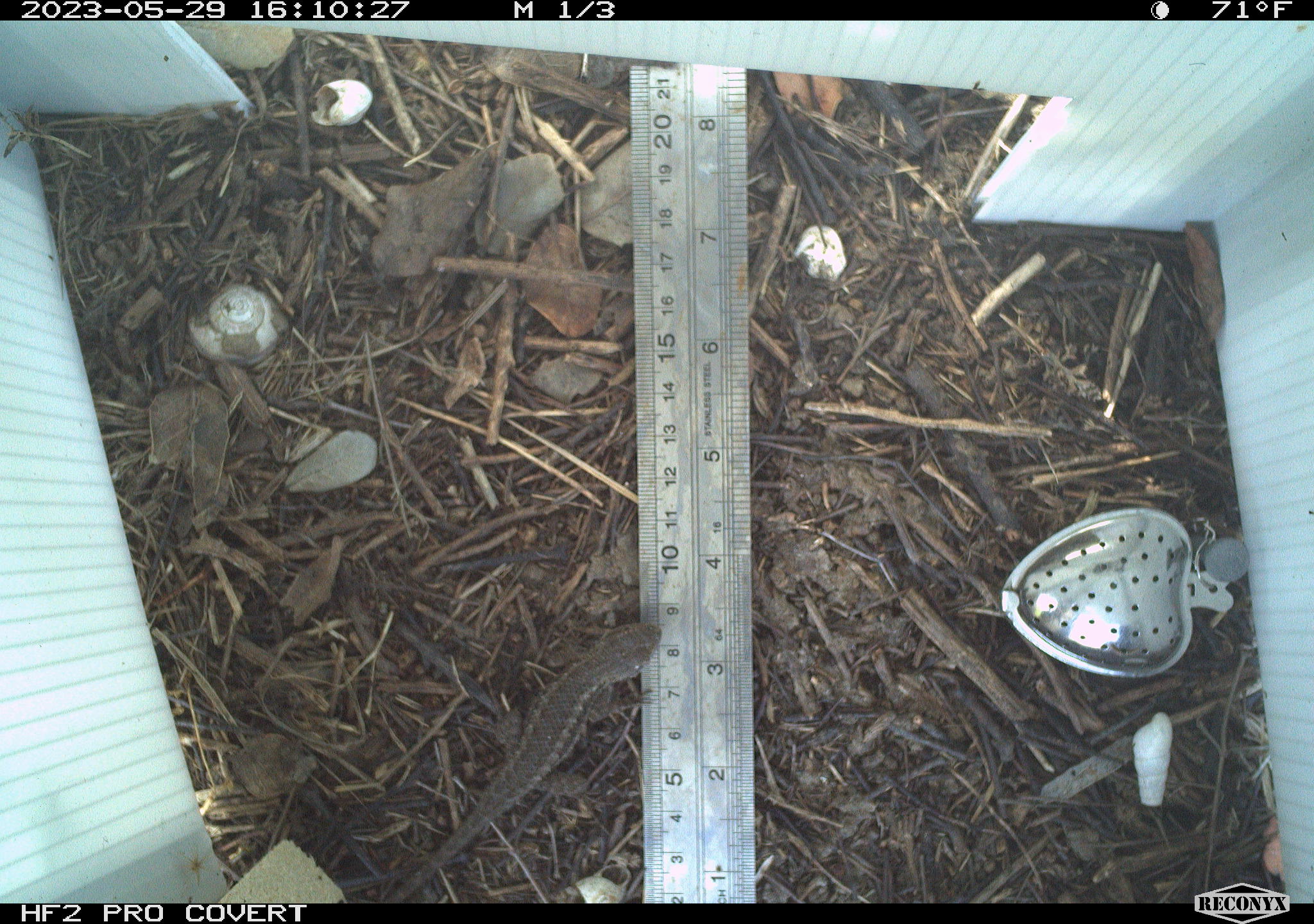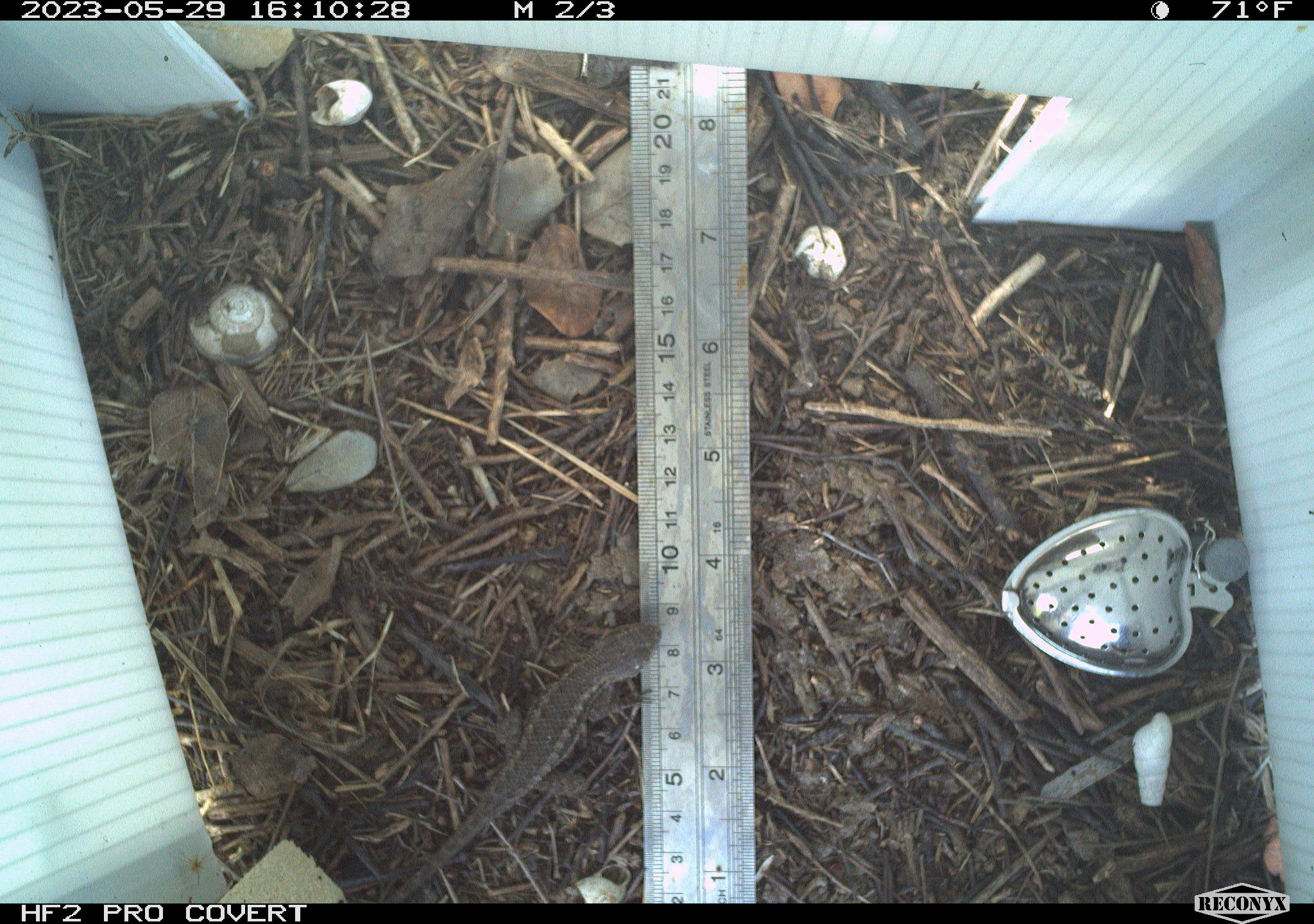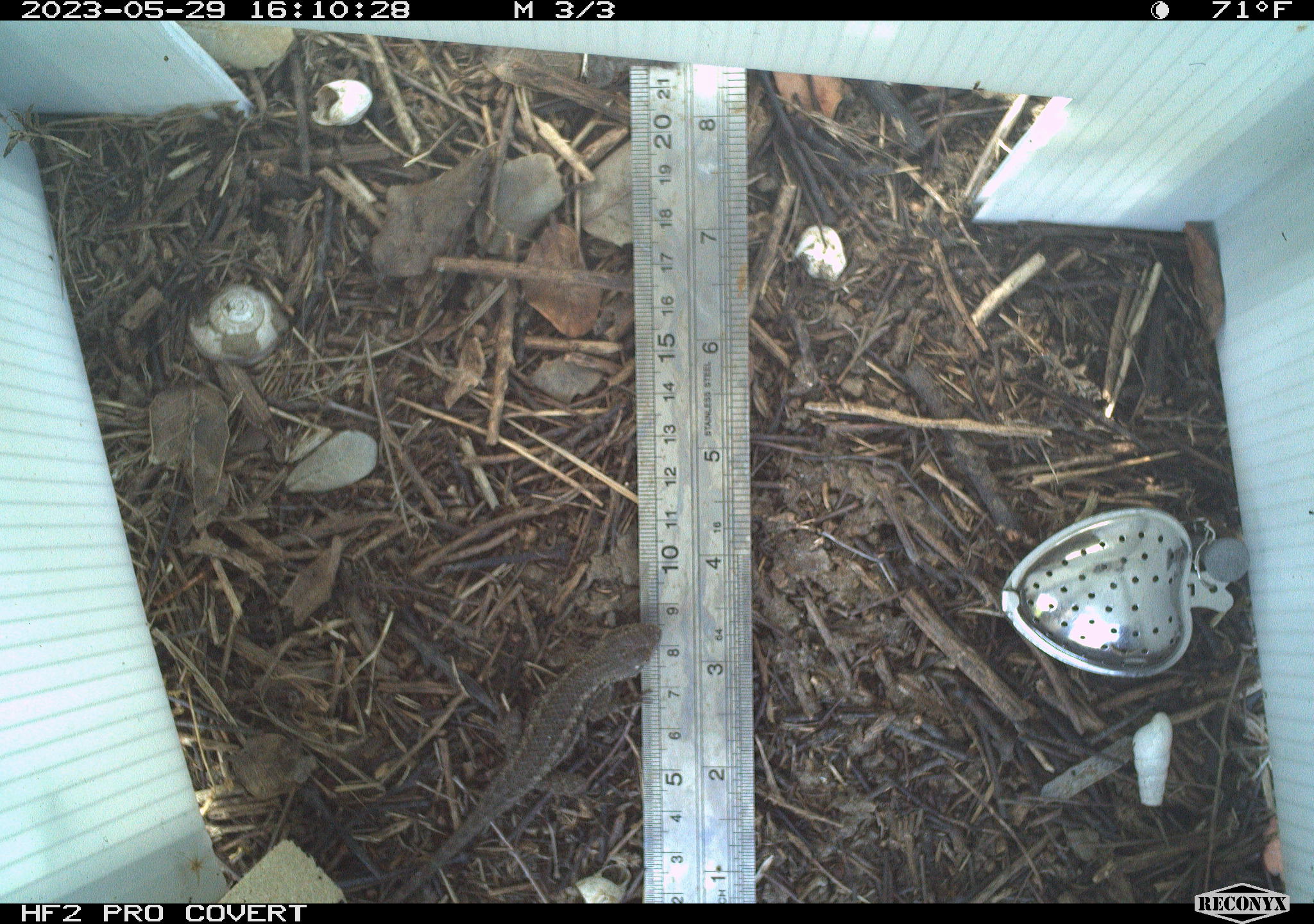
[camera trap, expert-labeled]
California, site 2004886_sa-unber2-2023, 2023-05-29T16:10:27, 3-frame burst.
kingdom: Animalia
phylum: Chordata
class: Reptilia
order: Squamata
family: Phrynosomatidae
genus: Sceloporus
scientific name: Sceloporus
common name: spiny lizards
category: sceloporus species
Sceloporus species (spiny lizards) (Sceloporus).